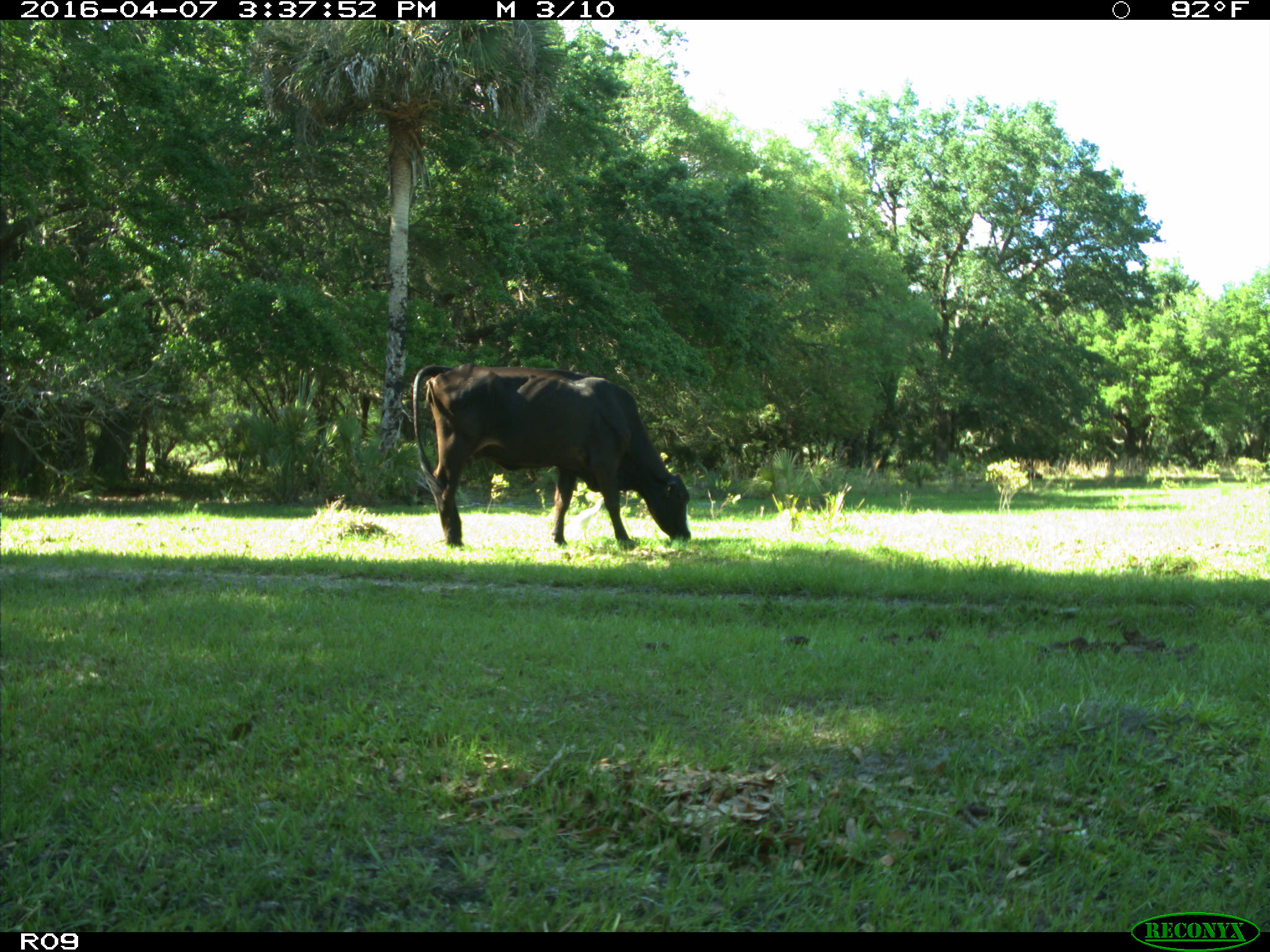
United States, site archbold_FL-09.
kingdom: Animalia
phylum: Chordata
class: Mammalia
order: Artiodactyla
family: Bovidae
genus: Bos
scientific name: Bos taurus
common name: domestic cow